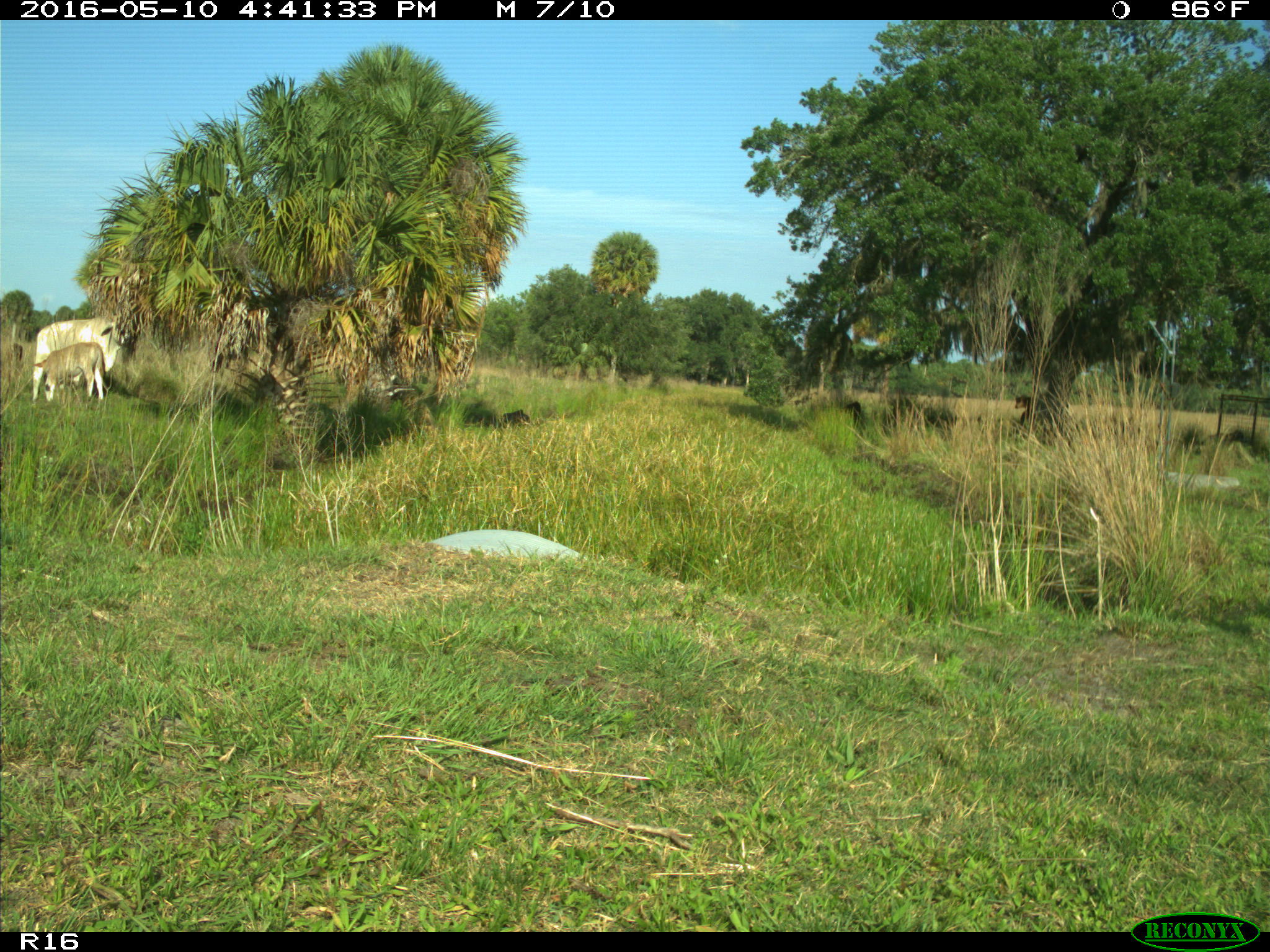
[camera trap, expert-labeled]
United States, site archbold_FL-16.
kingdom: Animalia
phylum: Chordata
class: Mammalia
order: Artiodactyla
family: Bovidae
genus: Bos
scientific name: Bos taurus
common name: domestic cow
Bos taurus (domestic cow).